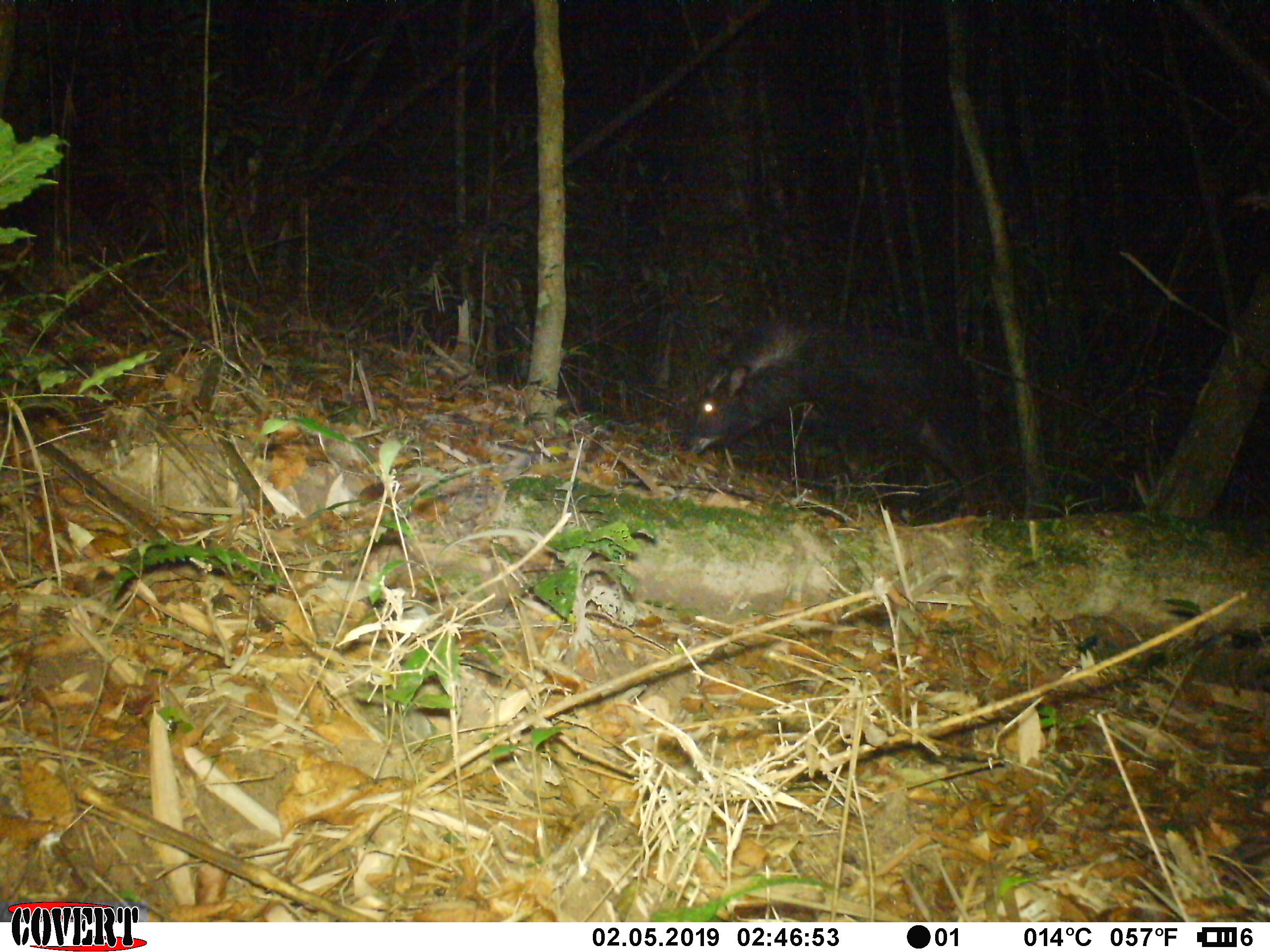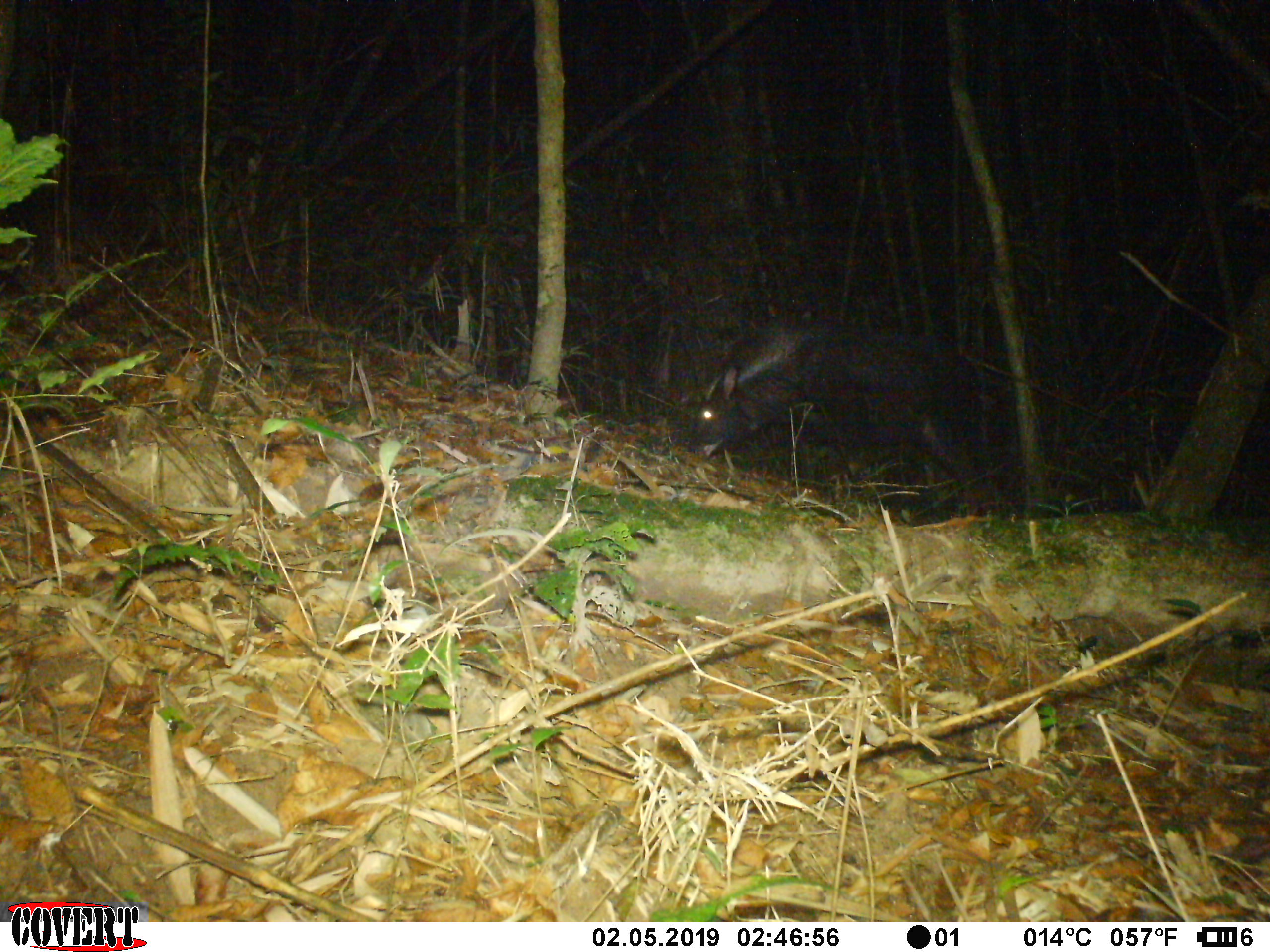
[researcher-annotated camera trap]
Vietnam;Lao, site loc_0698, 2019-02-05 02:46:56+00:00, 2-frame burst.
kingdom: Animalia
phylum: Chordata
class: Mammalia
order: Artiodactyla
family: Bovidae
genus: Capricornis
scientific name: Capricornis sumatraensis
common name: chinese serow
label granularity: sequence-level